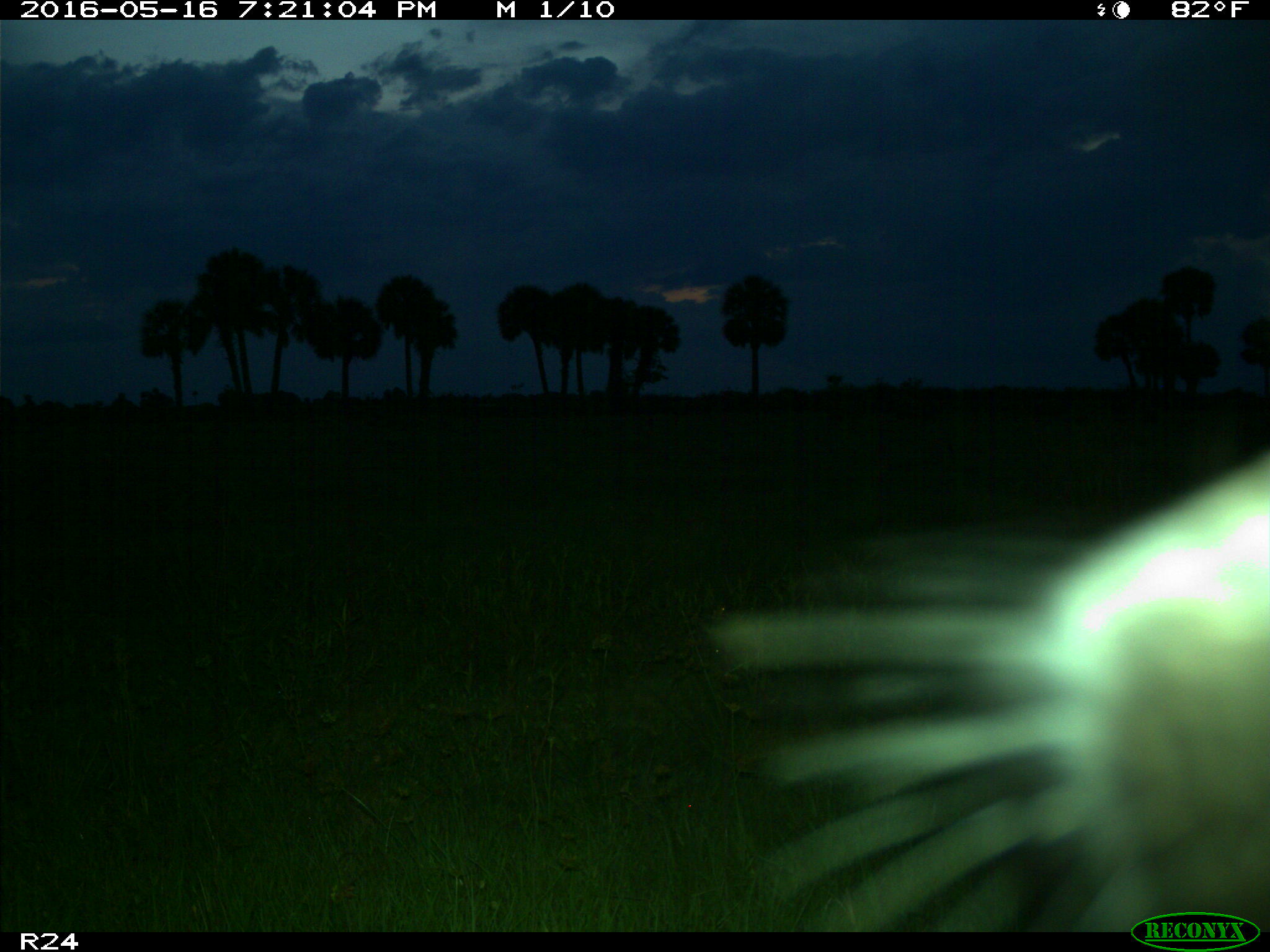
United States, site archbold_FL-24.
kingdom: Animalia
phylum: Chordata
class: Mammalia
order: Artiodactyla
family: Bovidae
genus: Bos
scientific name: Bos taurus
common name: domestic cow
Bos taurus (domestic cow).